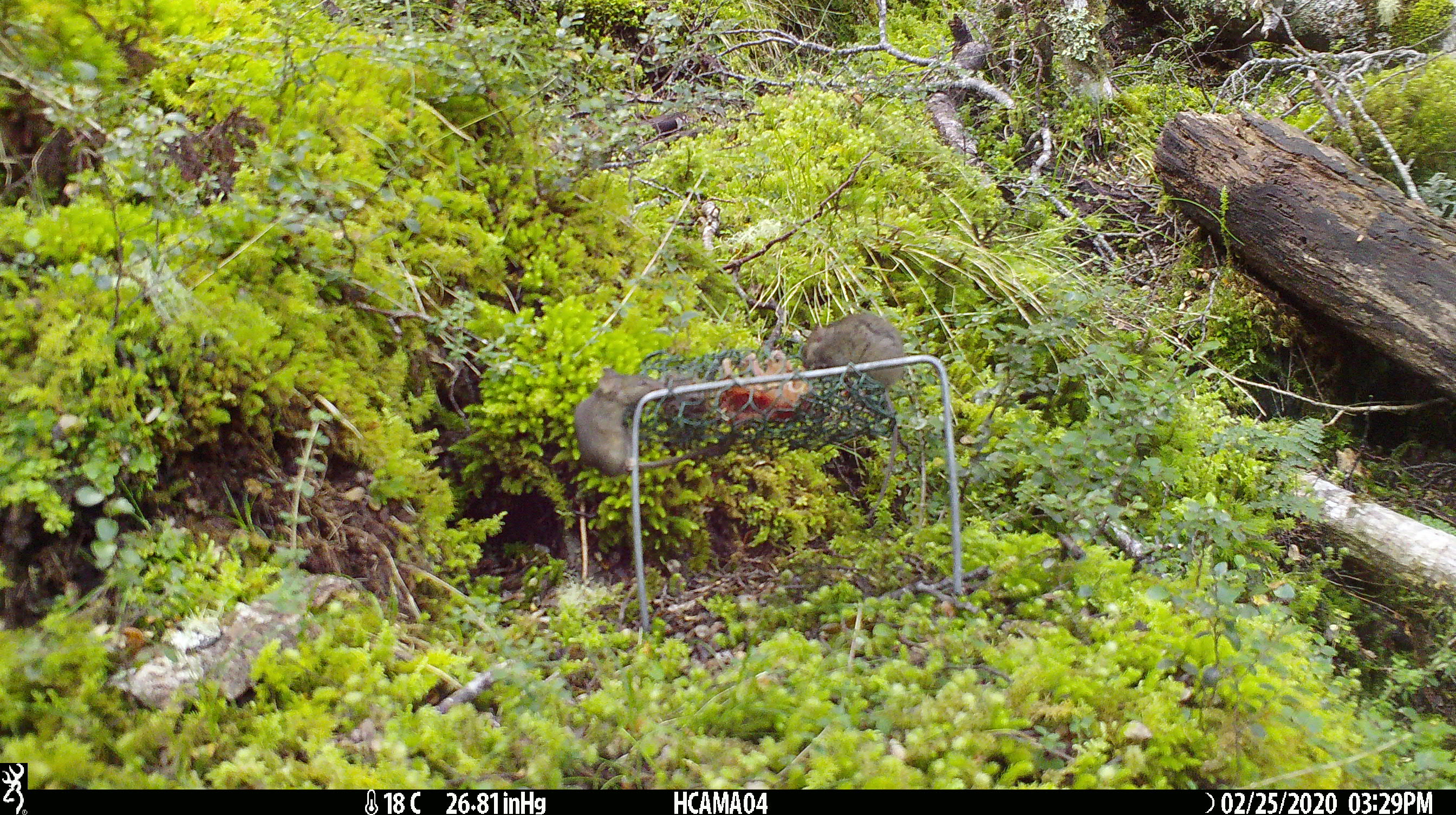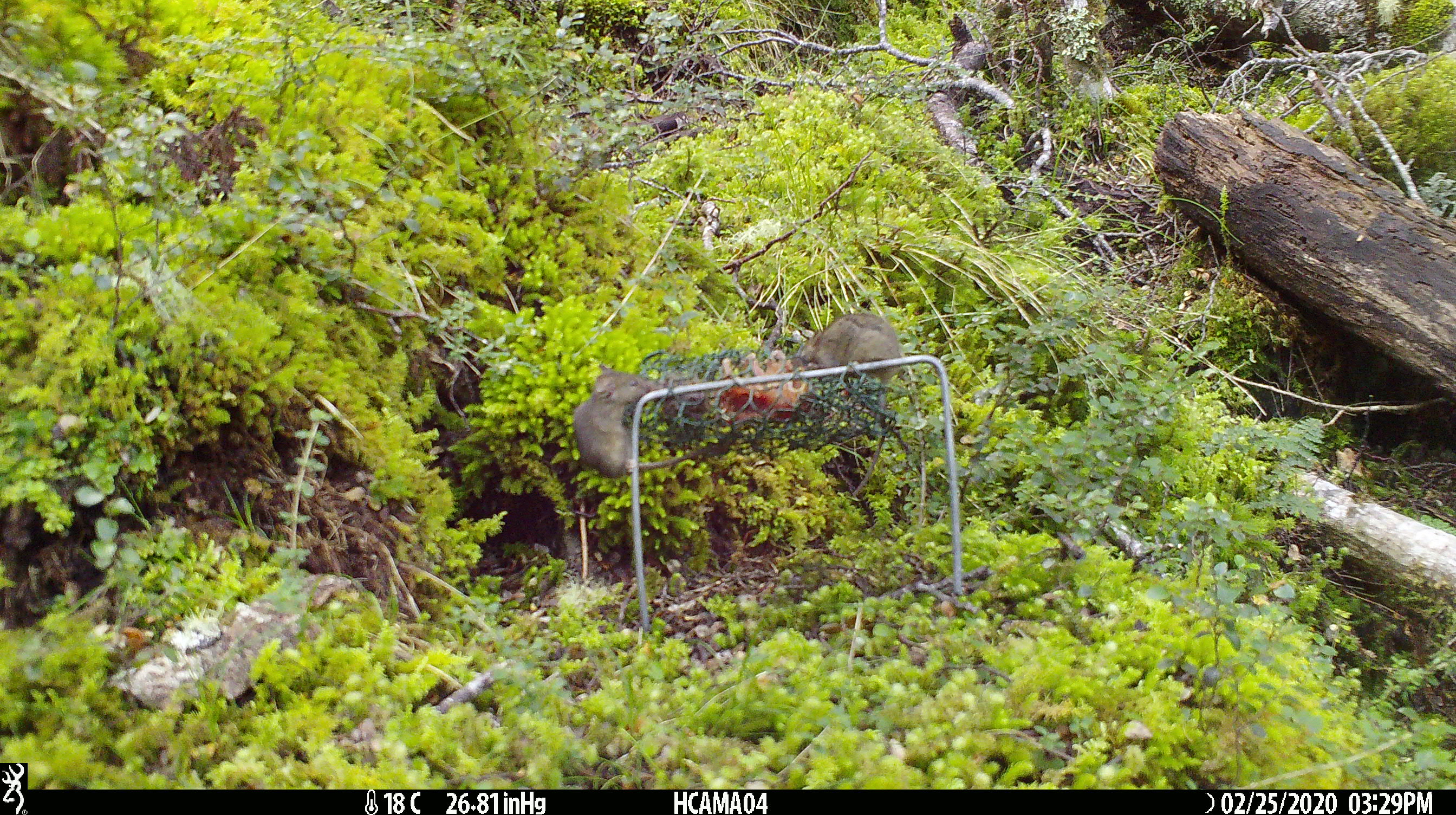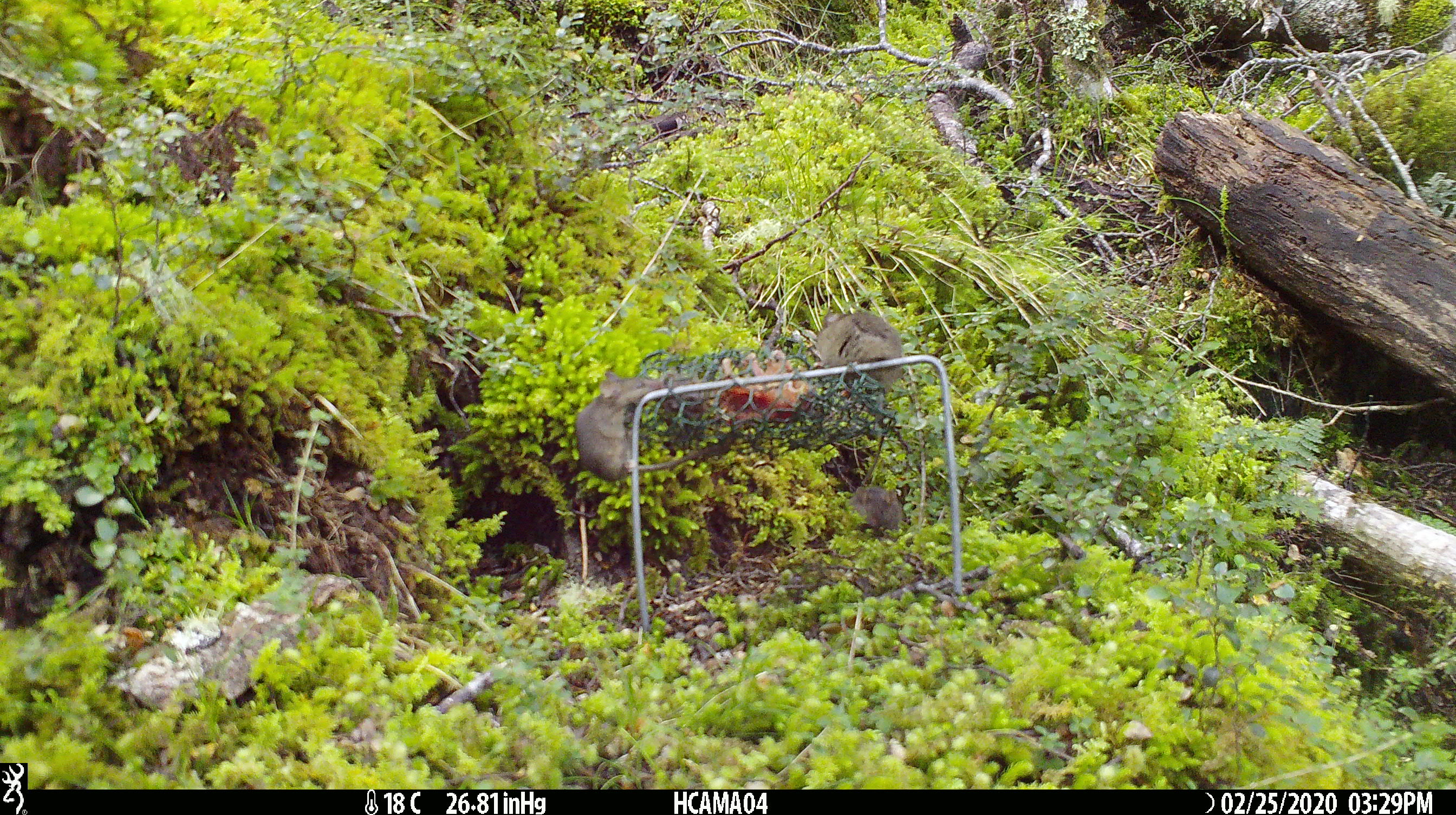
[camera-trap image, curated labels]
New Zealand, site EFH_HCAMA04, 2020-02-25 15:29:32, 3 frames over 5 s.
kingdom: Animalia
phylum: Chordata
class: Mammalia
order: Rodentia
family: Muridae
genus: Mus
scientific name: Mus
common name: mouse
Mouse (Mus).